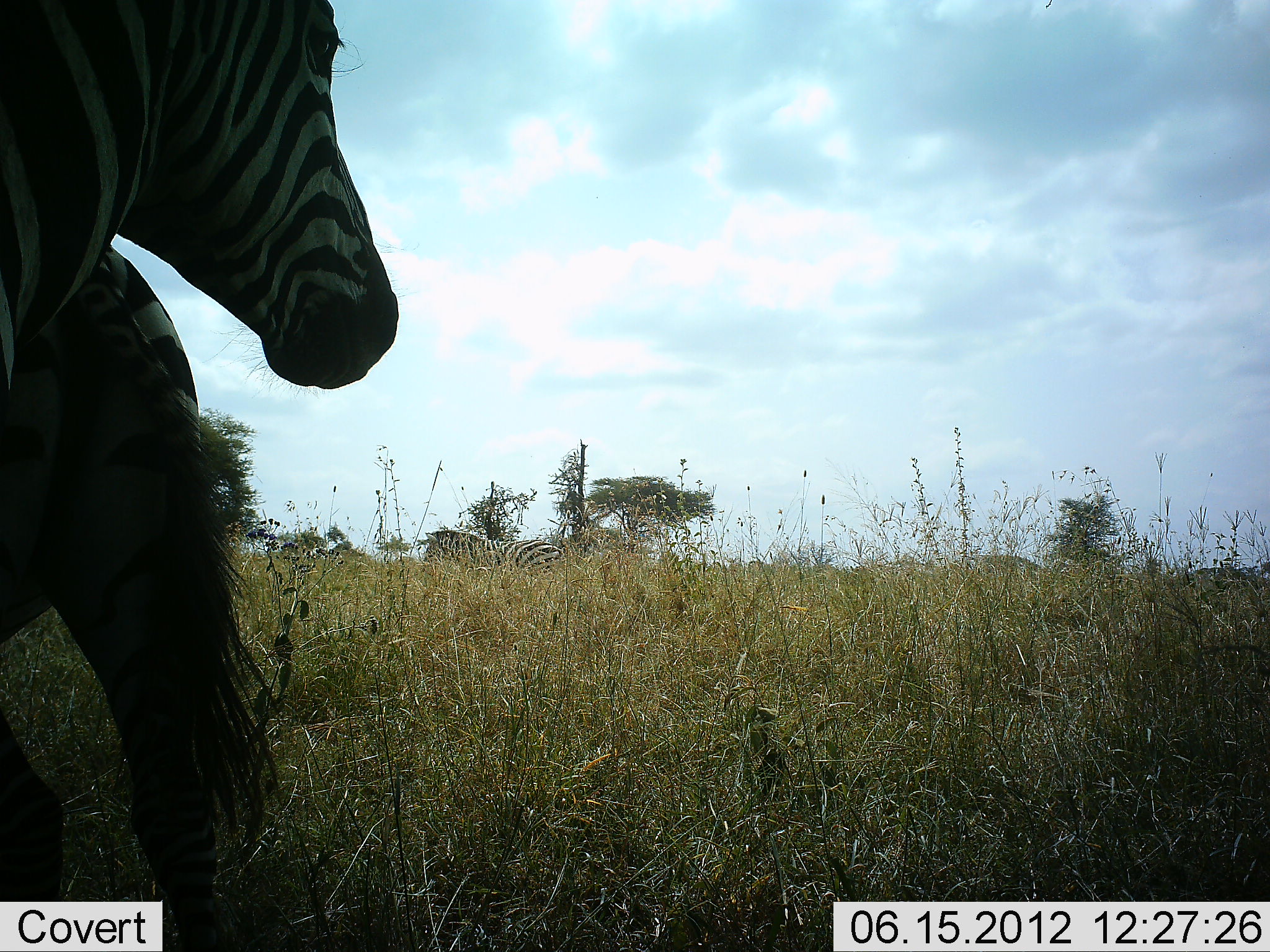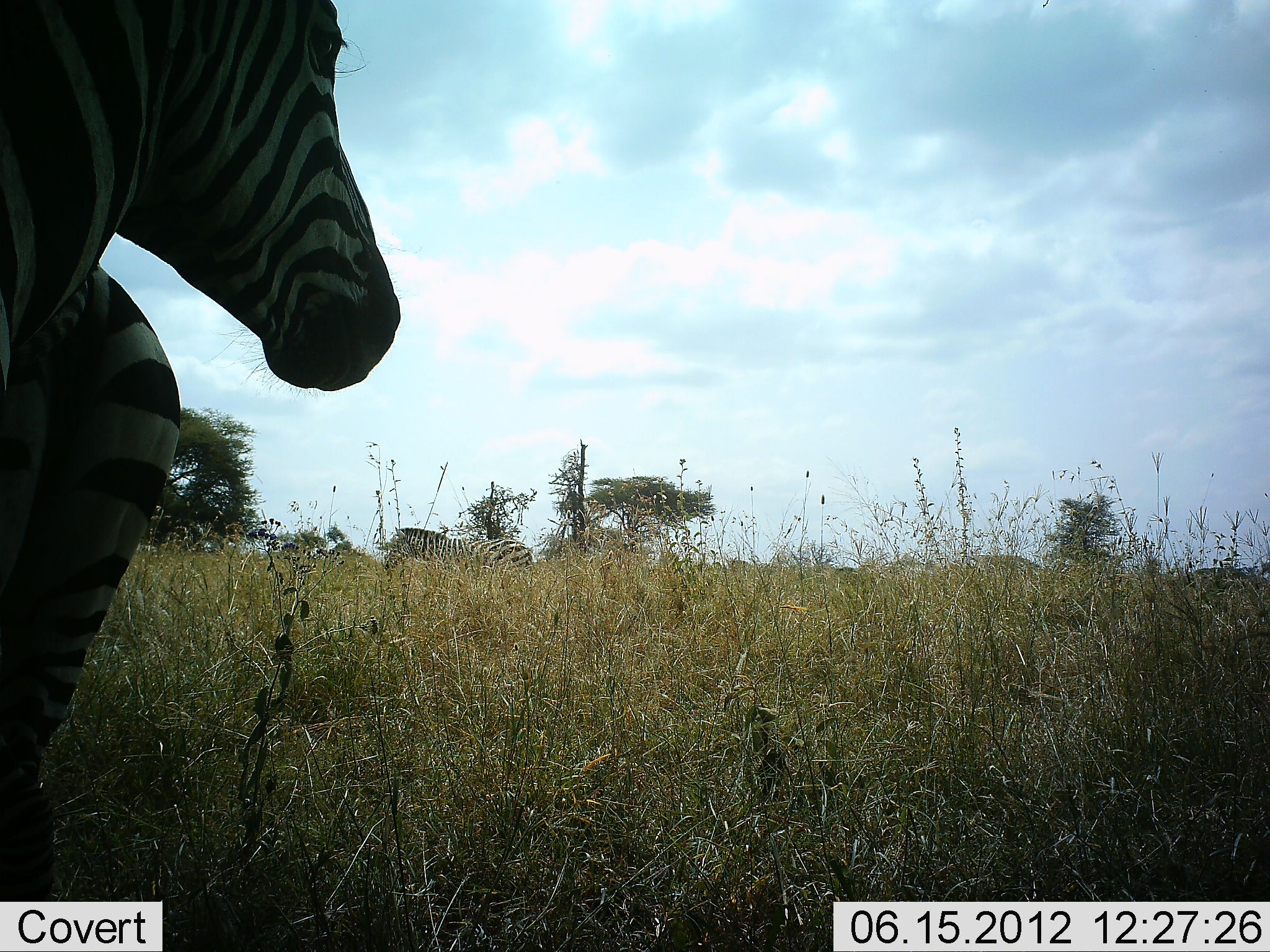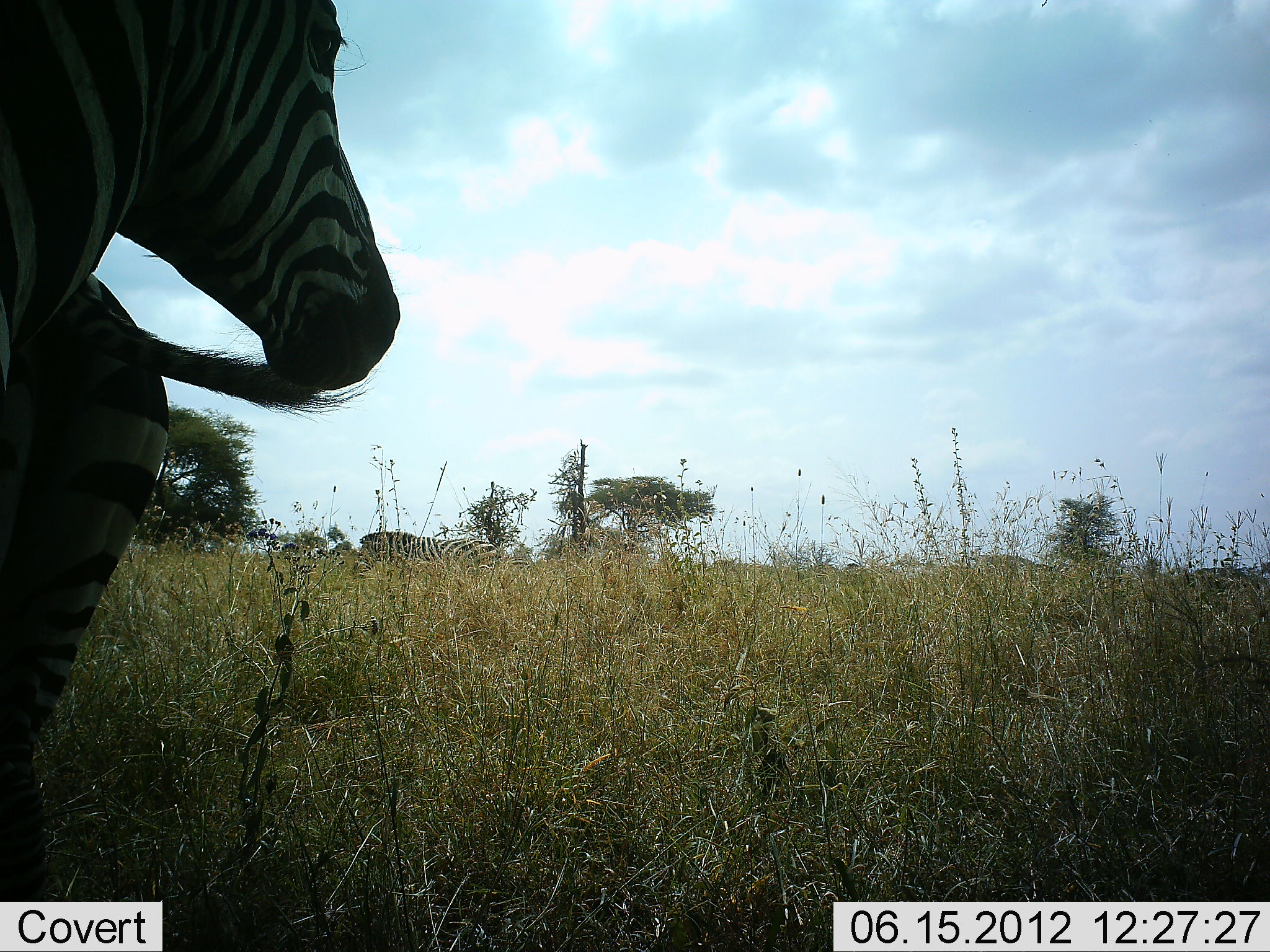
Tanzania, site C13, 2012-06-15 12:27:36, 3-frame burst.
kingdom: Animalia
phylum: Chordata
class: Mammalia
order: Perissodactyla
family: Equidae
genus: Equus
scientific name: Equus quagga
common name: plains zebra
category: zebra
Zebra (plains zebra) (Equus quagga), count 5. Behavior (volunteer vote fractions): standing 82%, resting 0%, moving 73%, interacting 0%. Young present (vote fraction): 0%. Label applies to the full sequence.